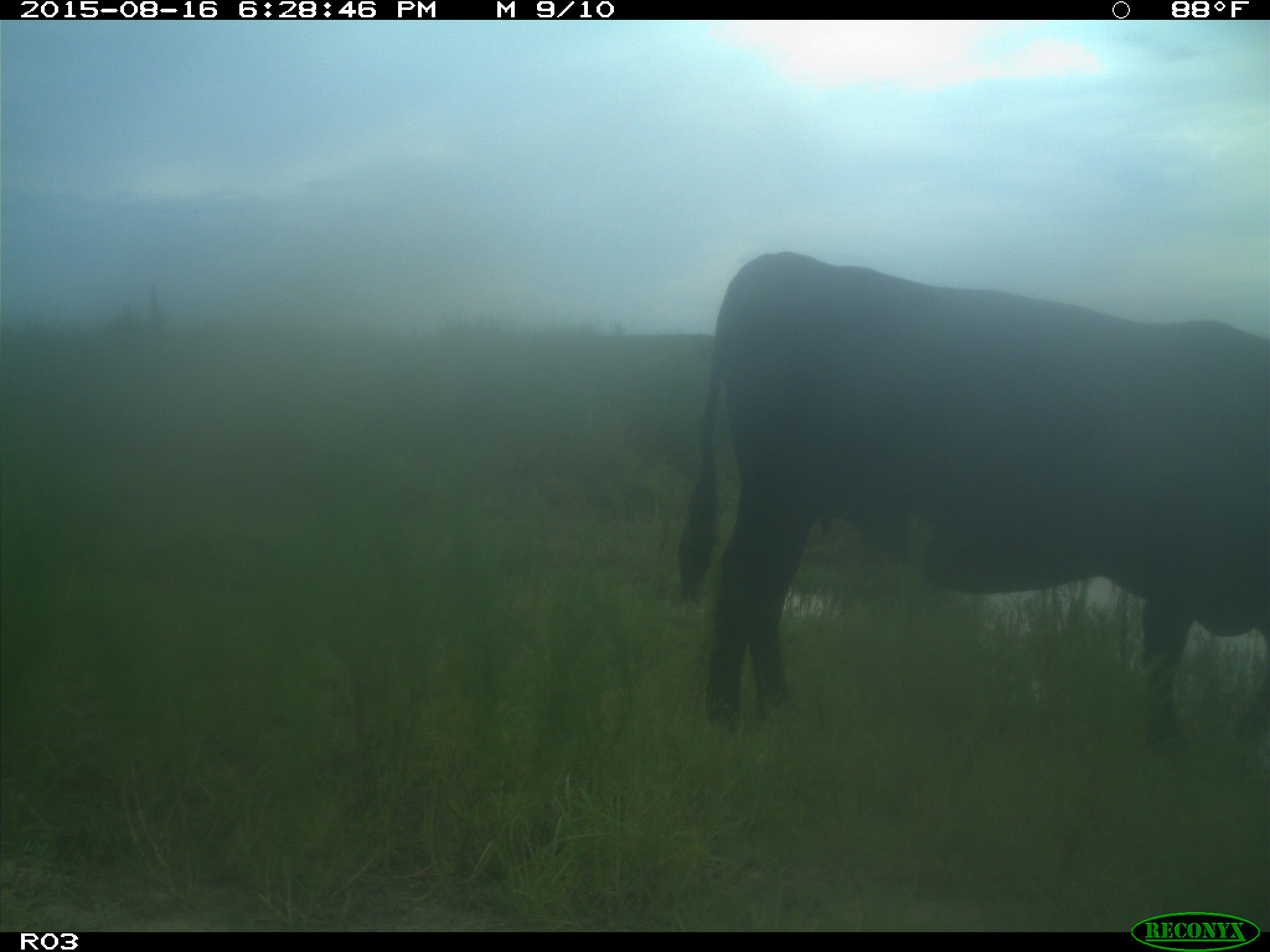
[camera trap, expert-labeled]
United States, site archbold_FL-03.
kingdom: Animalia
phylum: Chordata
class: Mammalia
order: Artiodactyla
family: Bovidae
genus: Bos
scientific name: Bos taurus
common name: domestic cow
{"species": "Bos taurus (domestic cow)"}